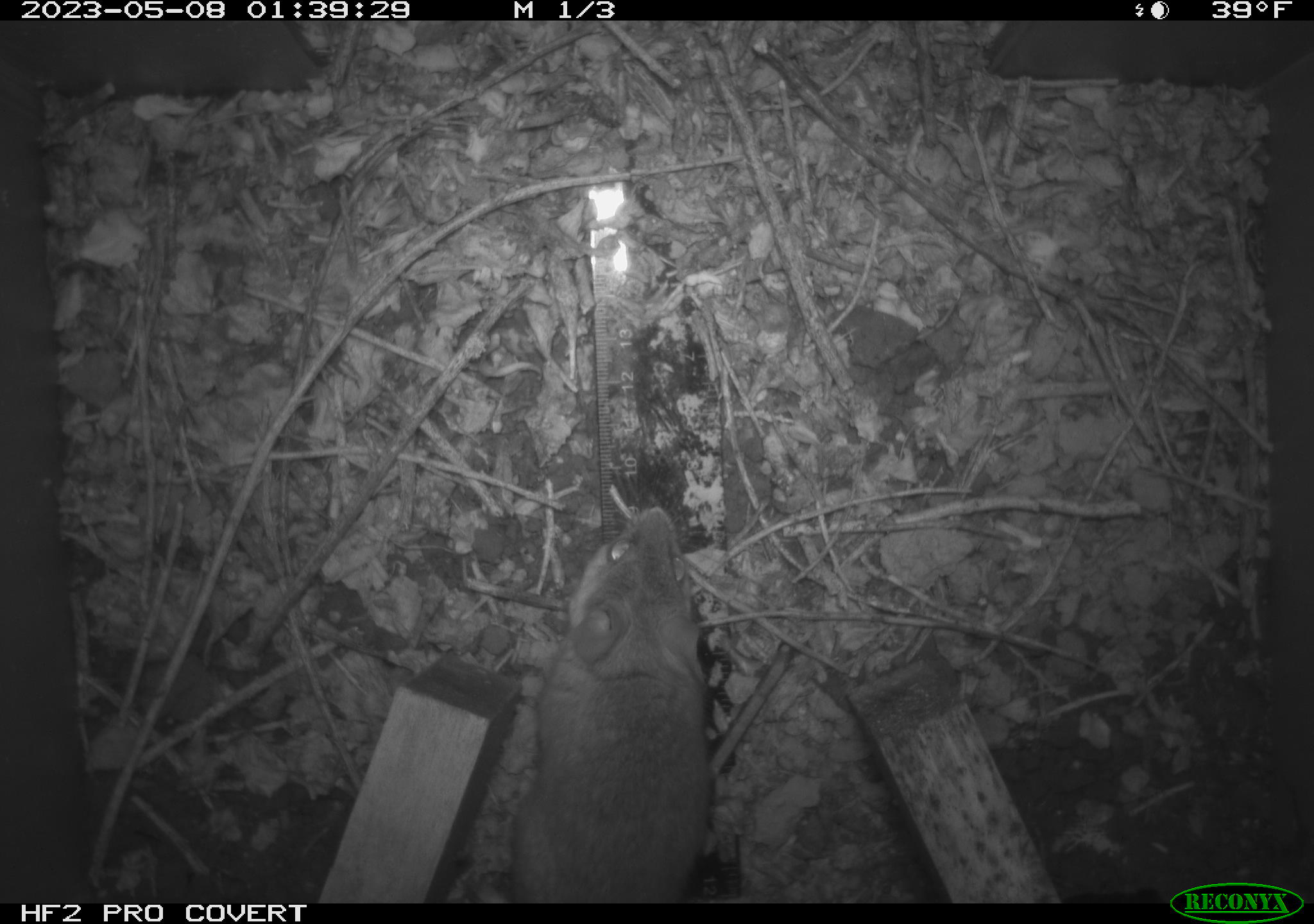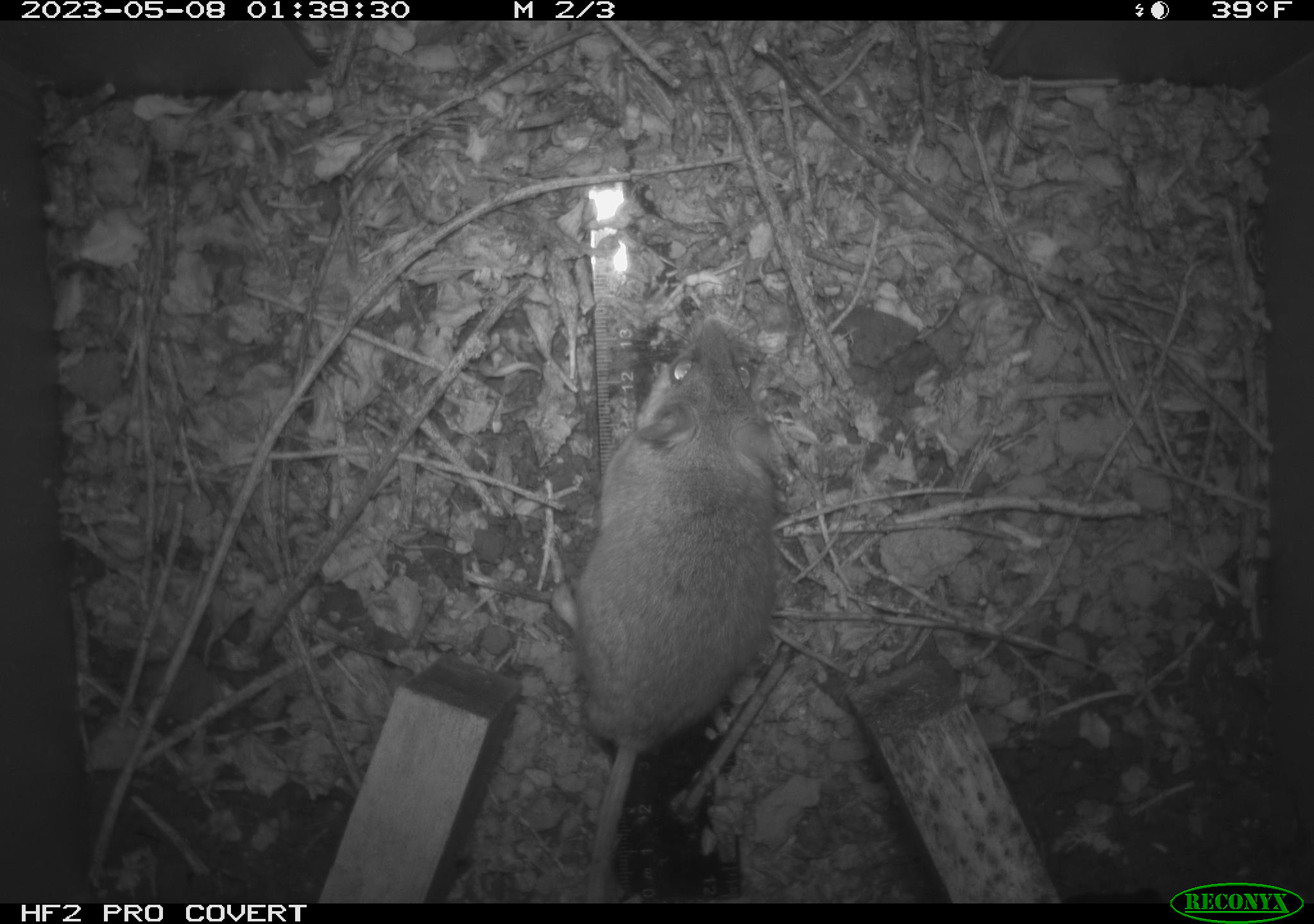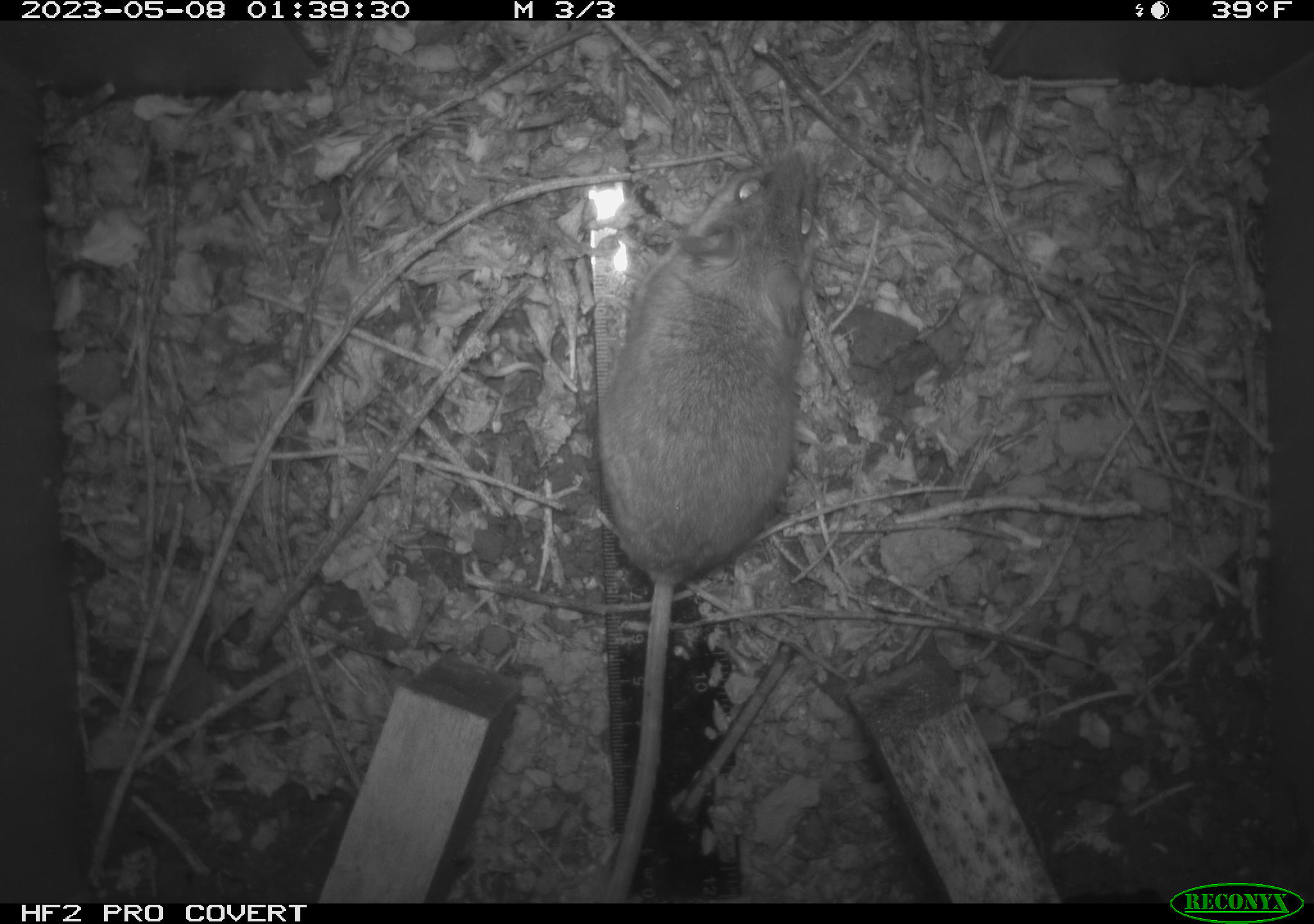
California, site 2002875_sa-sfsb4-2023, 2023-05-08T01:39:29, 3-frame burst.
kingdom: Animalia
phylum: Chordata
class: Mammalia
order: Rodentia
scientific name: Rodentia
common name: mouse species